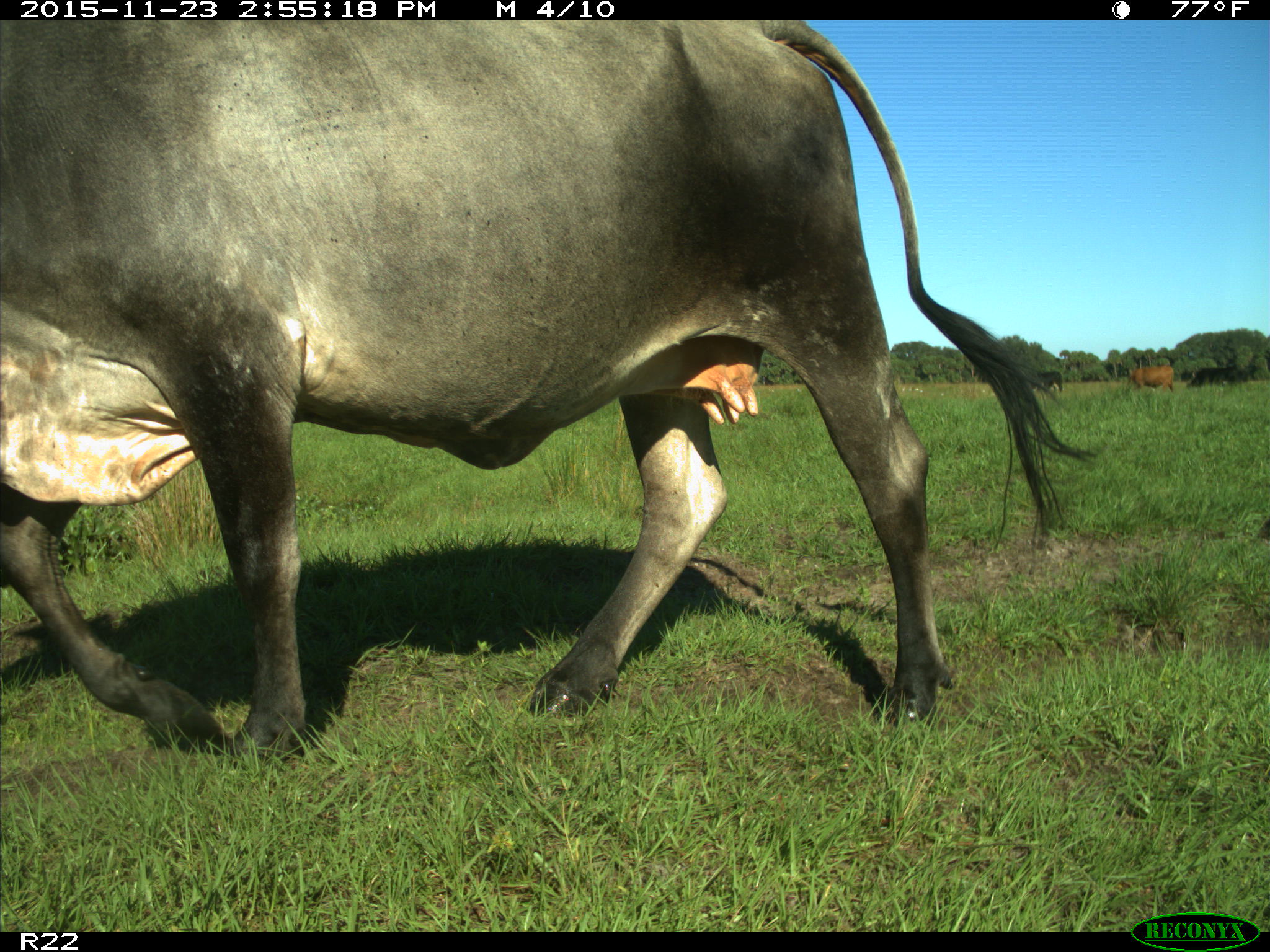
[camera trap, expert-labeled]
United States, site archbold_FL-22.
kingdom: Animalia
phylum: Chordata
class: Mammalia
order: Artiodactyla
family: Bovidae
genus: Bos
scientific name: Bos taurus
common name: domestic cow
Bos taurus (domestic cow).